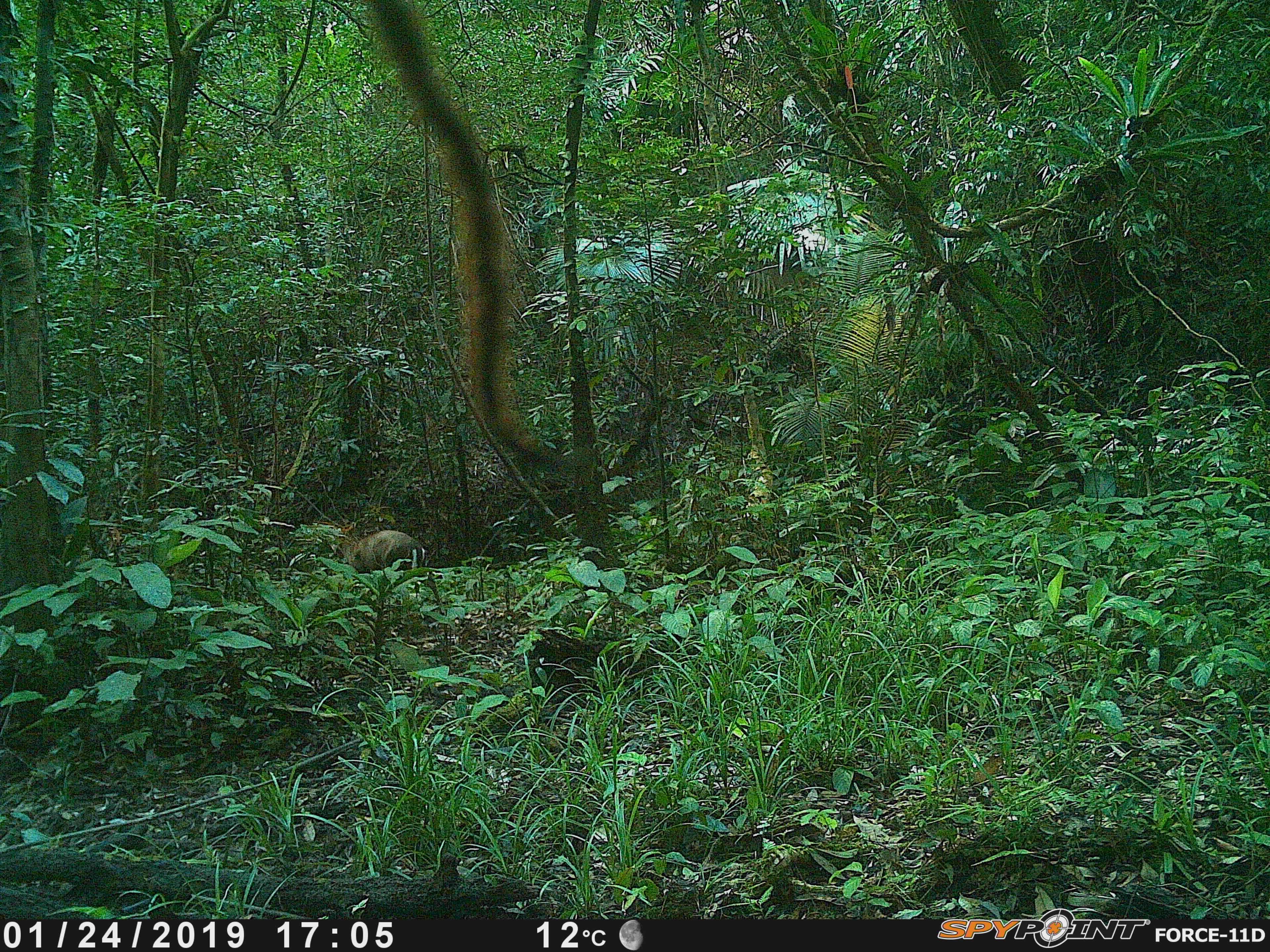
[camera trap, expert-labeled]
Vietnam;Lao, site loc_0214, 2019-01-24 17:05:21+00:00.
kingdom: Animalia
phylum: Chordata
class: Mammalia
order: Artiodactyla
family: Cervidae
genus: Muntiacus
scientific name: Muntiacus rooseveltorum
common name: roosevelt's muntjac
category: roosevelts muntjac group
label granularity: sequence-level